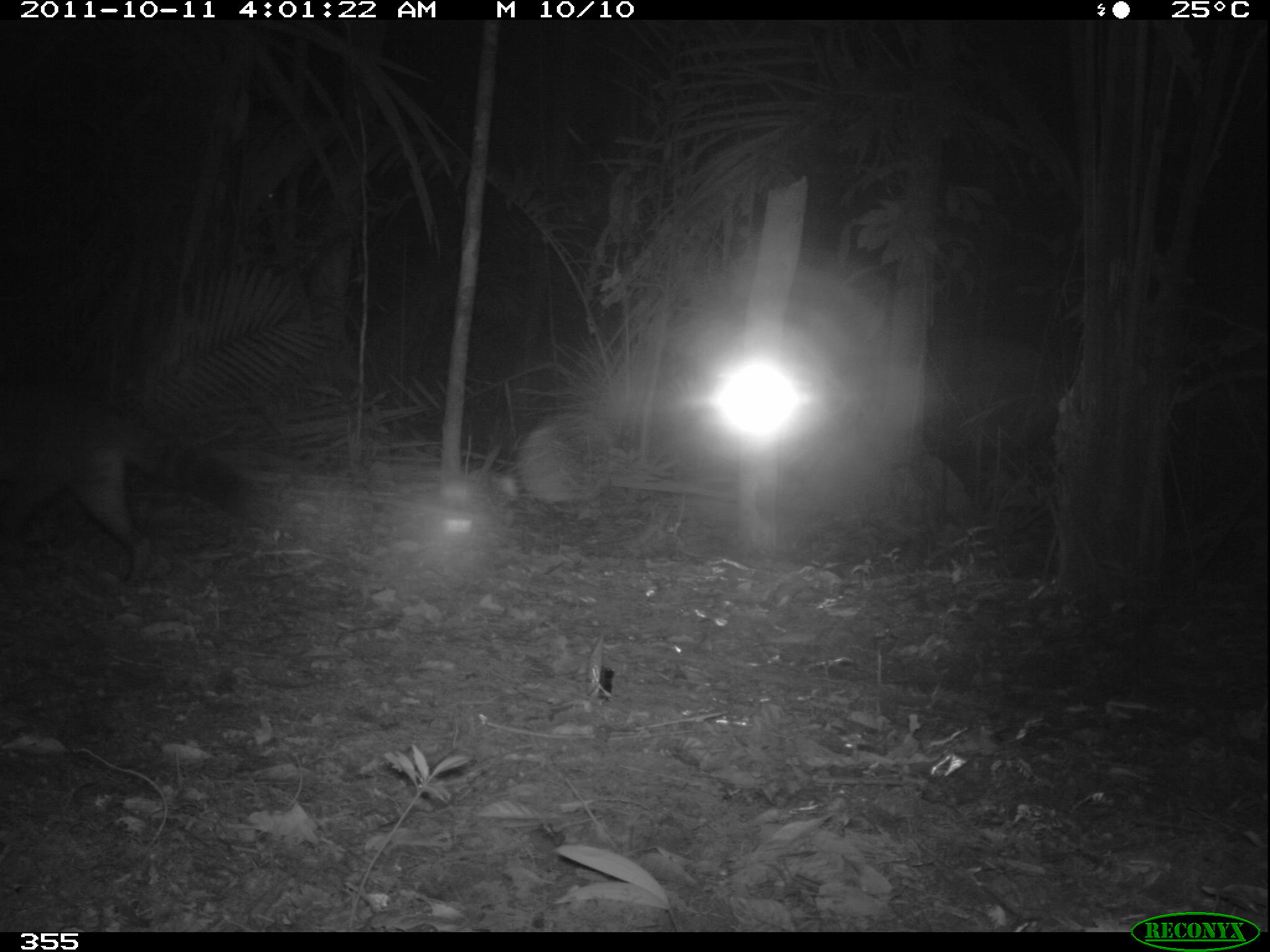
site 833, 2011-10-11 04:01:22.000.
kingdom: Animalia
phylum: Chordata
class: Mammalia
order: Carnivora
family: Procyonidae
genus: Procyon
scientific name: Procyon cancrivorus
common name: crab-eating raccoon